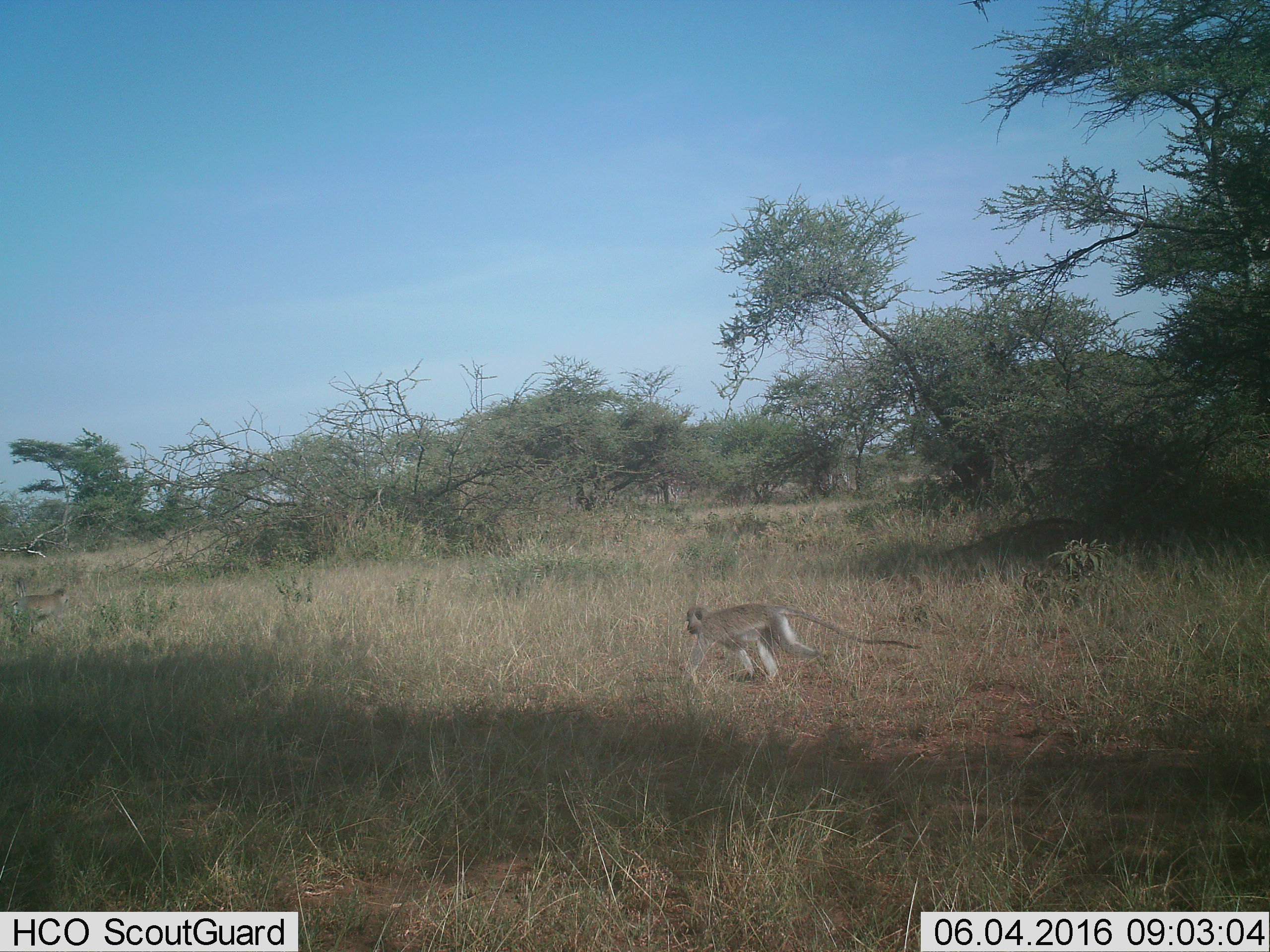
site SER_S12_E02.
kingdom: Animalia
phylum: Chordata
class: Mammalia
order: Primates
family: Cercopithecidae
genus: Chlorocebus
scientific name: Chlorocebus pygerythrus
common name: vervet monkey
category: monkeyvervet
Monkeyvervet (vervet monkey) (Chlorocebus pygerythrus), count 2. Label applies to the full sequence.